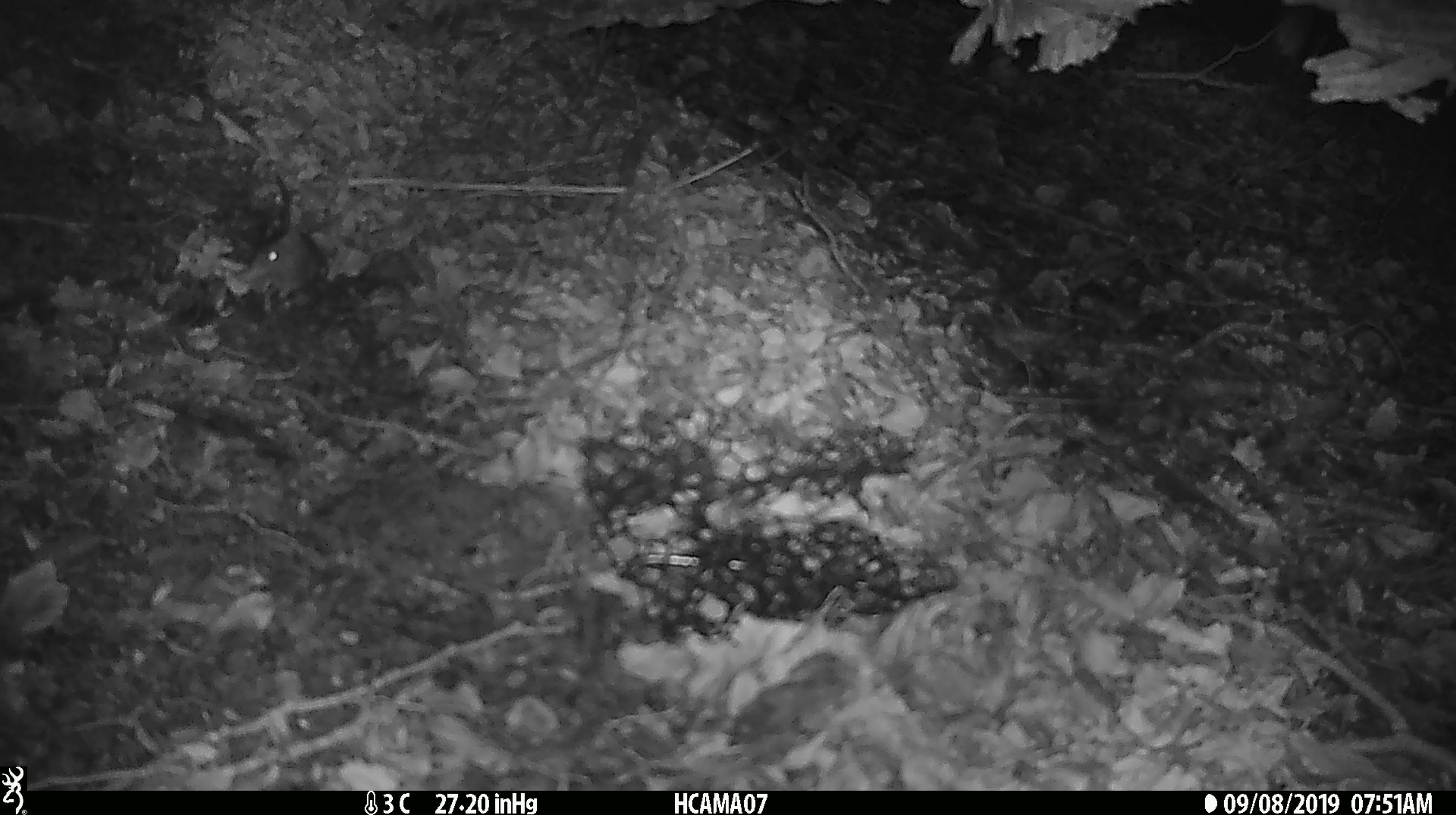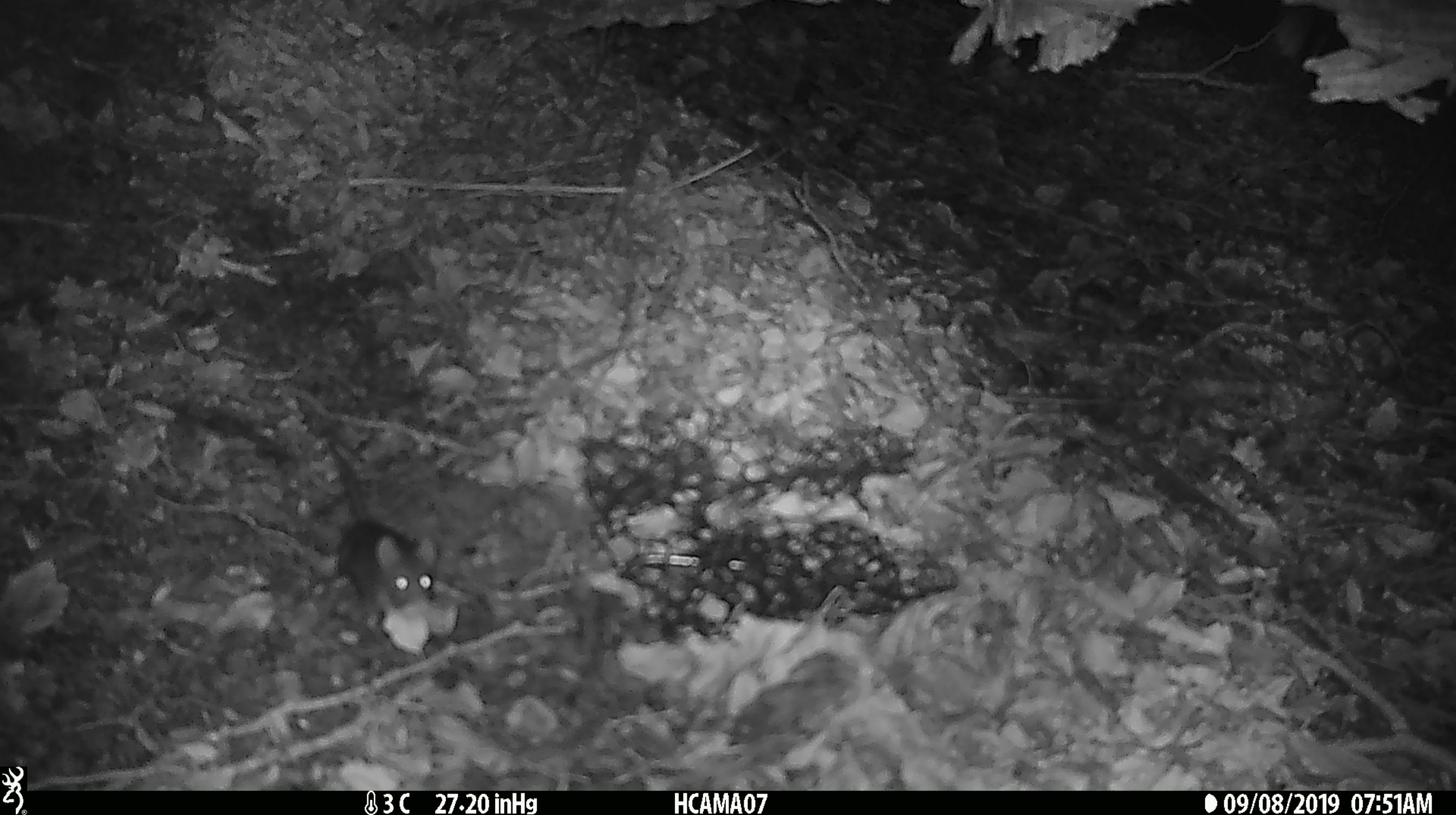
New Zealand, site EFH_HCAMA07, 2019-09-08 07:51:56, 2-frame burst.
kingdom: Animalia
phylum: Chordata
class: Mammalia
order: Rodentia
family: Muridae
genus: Mus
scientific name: Mus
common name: mouse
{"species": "mouse (Mus)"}